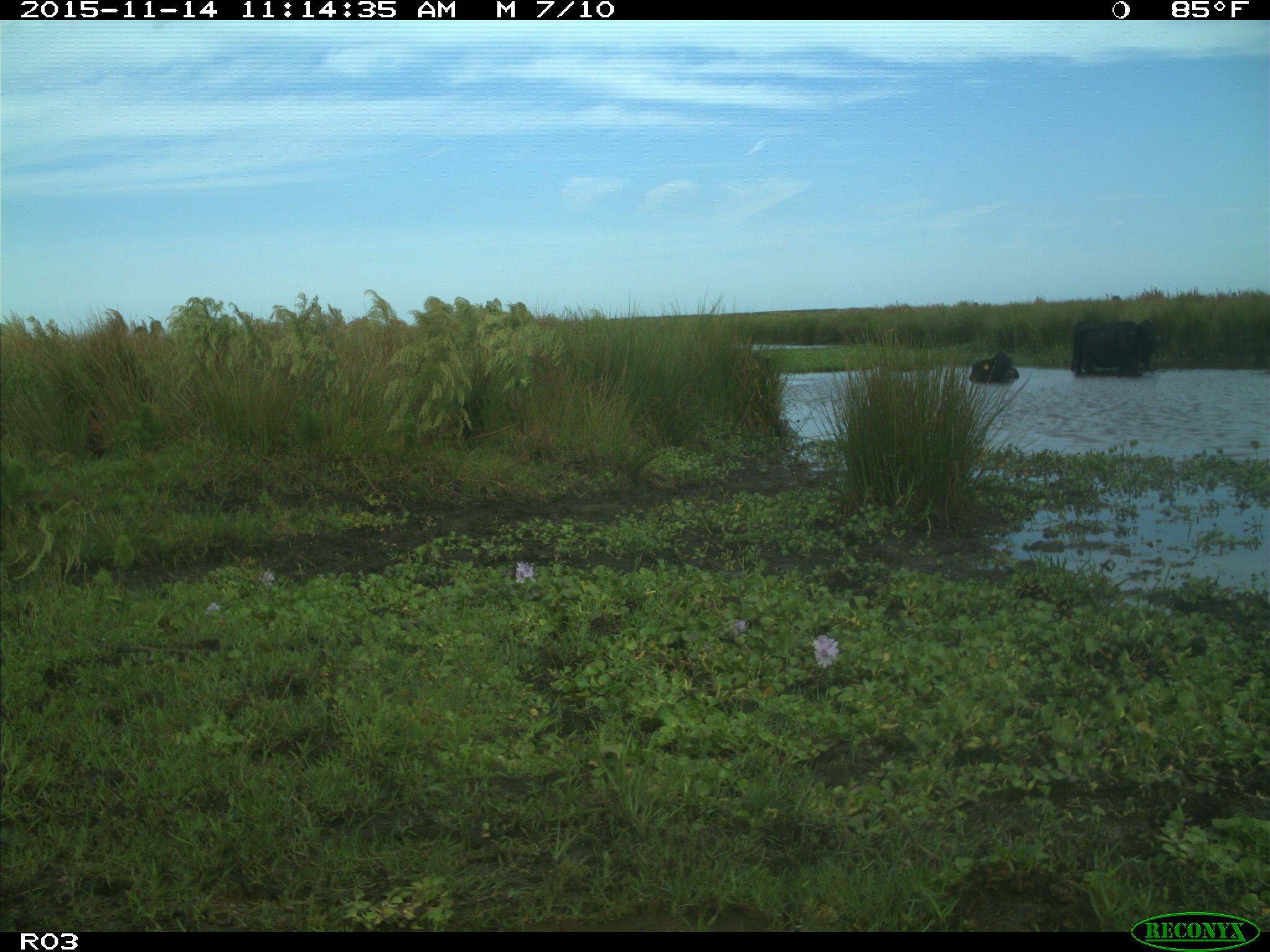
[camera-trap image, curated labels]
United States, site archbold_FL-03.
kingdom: Animalia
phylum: Chordata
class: Mammalia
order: Artiodactyla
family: Bovidae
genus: Bos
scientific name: Bos taurus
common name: domestic cow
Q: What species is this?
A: Bos taurus (domestic cow).